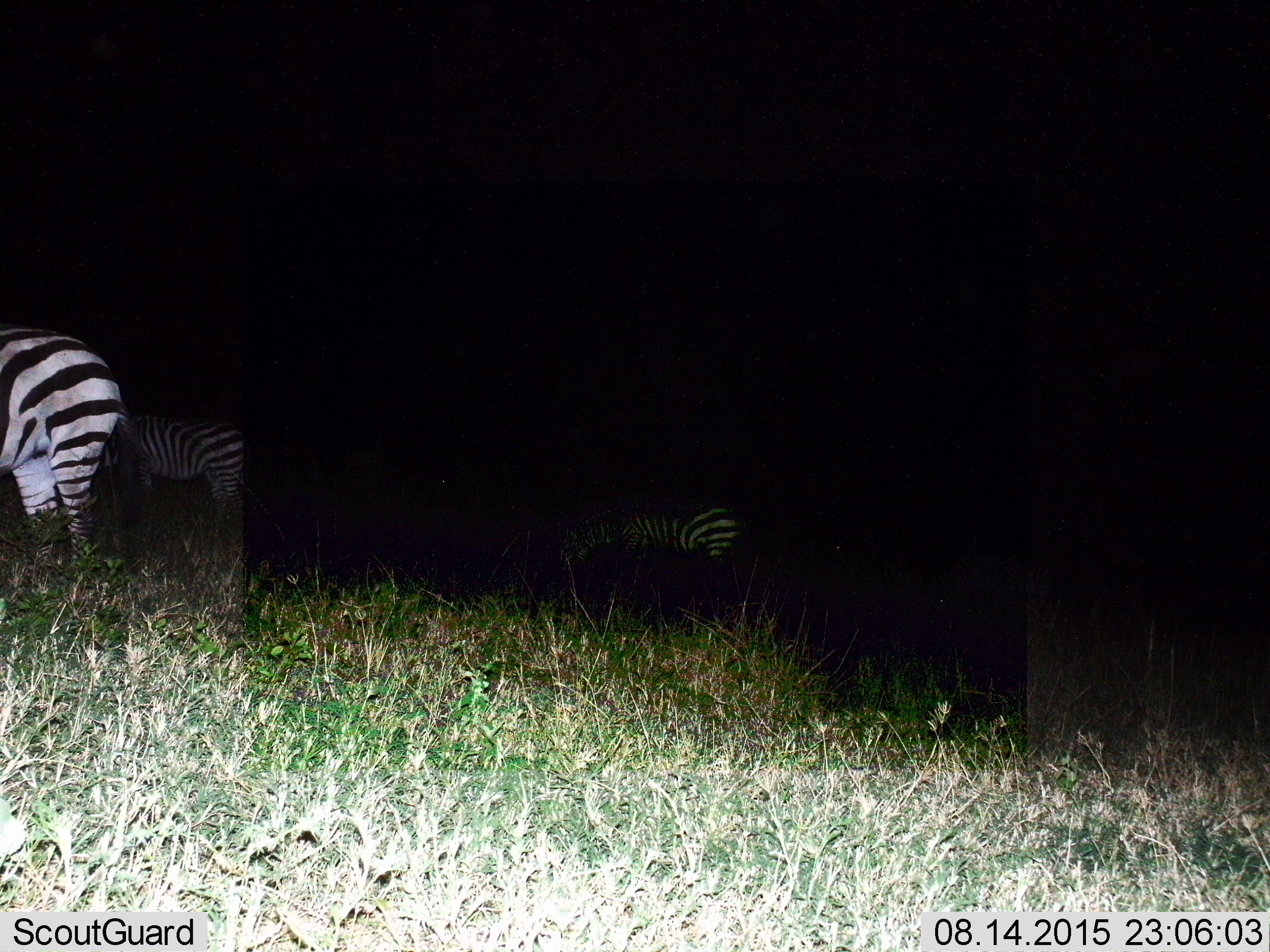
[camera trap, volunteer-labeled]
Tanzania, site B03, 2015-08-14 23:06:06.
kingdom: Animalia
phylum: Chordata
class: Mammalia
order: Perissodactyla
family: Equidae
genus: Equus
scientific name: Equus quagga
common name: plains zebra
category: zebra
Zebra (plains zebra) (Equus quagga), count 3. Behavior (volunteer vote fractions): standing 94%, resting 0%, moving 17%, interacting 0%. Young present (vote fraction): 0%. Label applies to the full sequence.